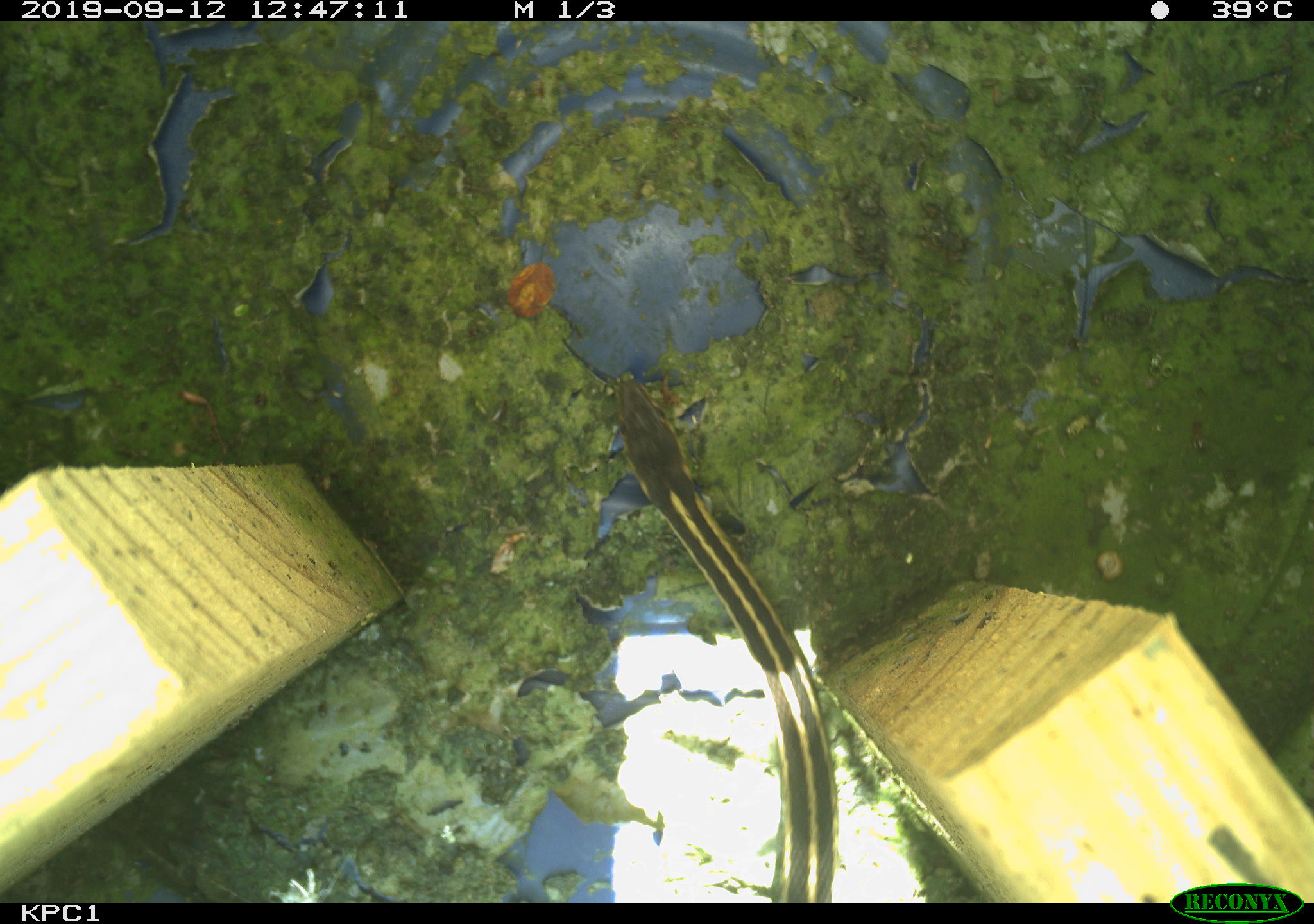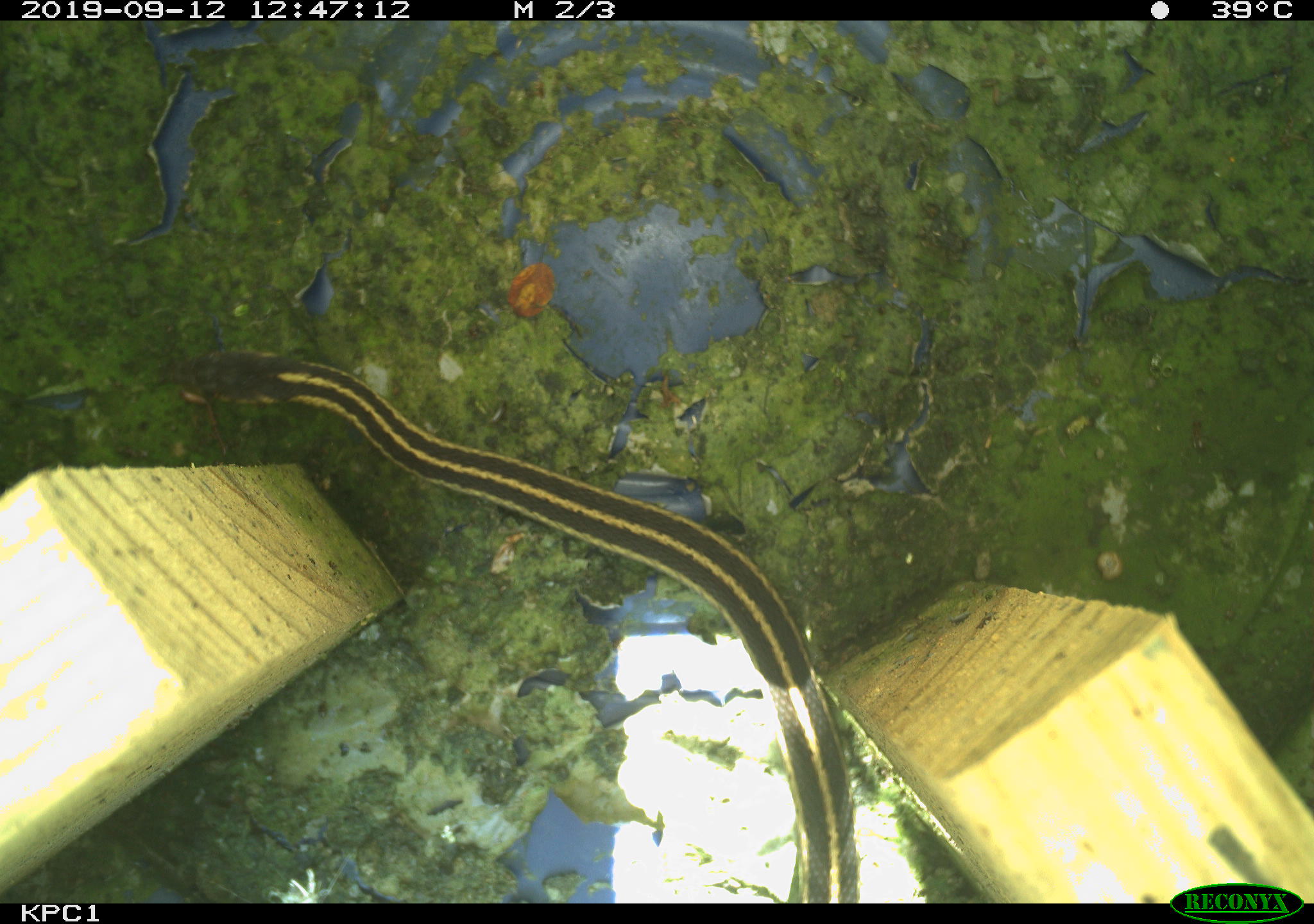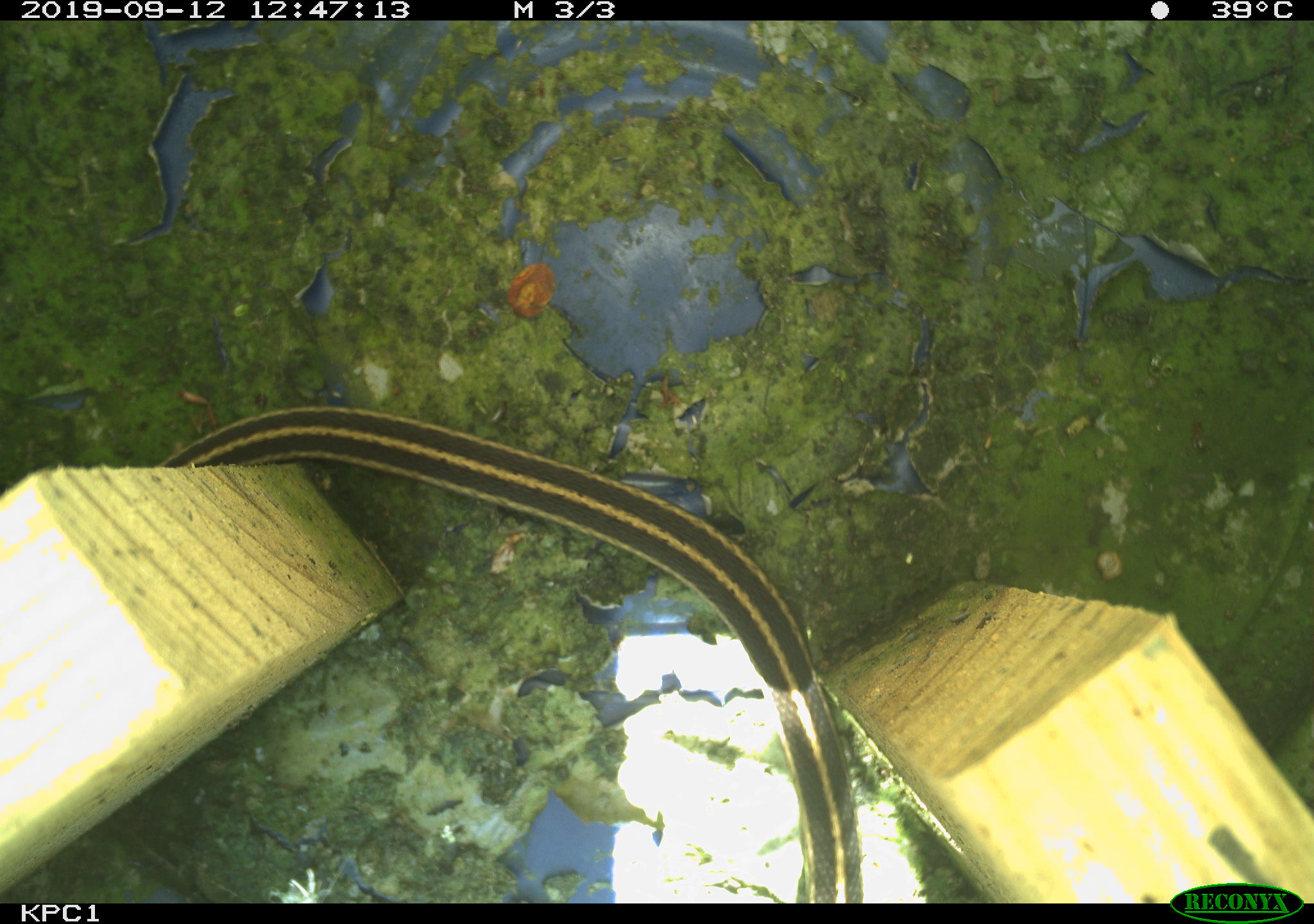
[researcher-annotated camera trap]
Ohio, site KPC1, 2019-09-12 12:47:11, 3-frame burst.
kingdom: Animalia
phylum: Chordata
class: Reptilia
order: Squamata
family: Colubridae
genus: Thamnophis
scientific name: Thamnophis sirtalis sirtalis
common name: eastern gartersnake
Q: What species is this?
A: Eastern gartersnake (Thamnophis sirtalis sirtalis).